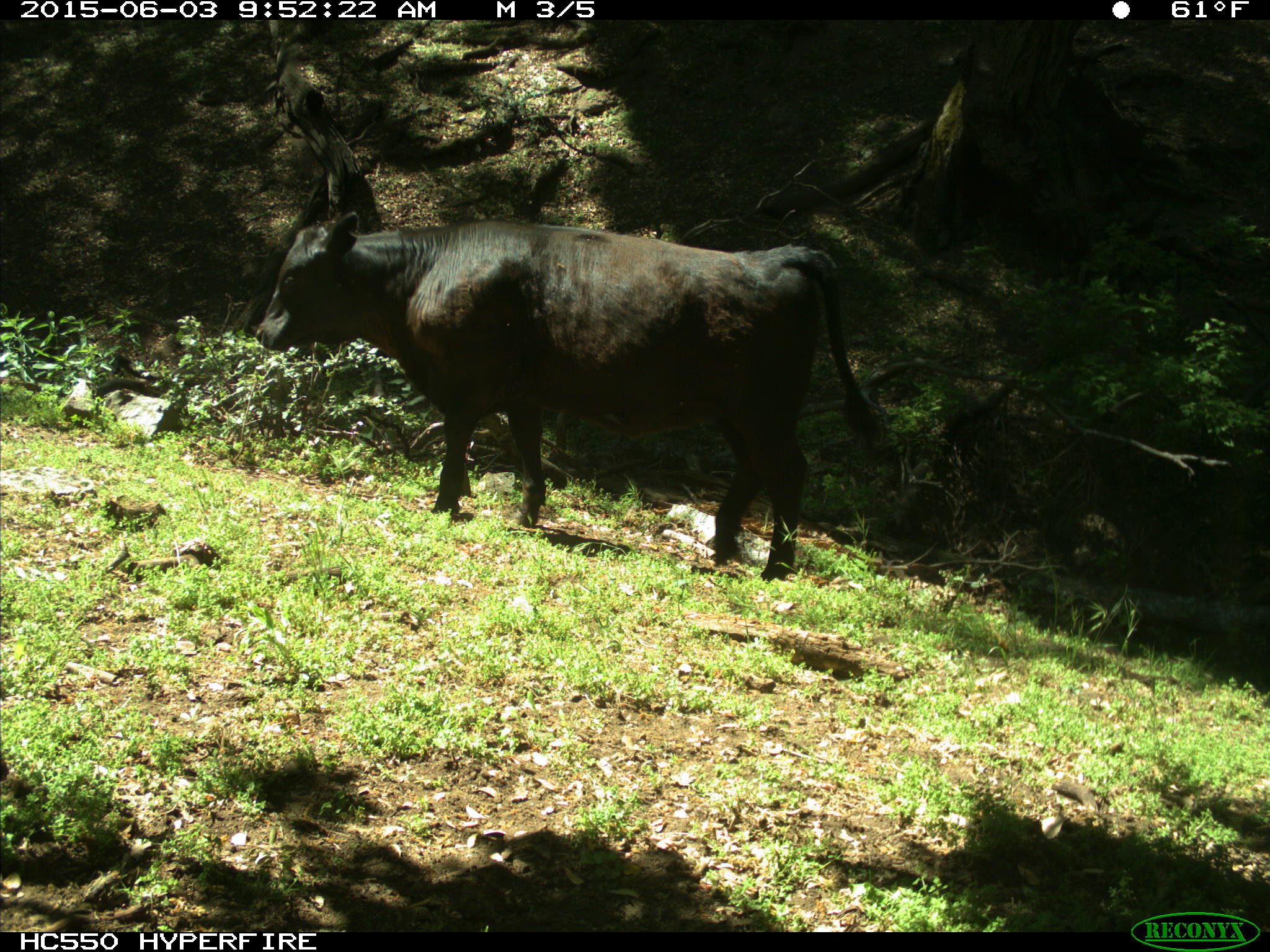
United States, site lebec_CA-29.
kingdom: Animalia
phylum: Chordata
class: Mammalia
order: Artiodactyla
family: Bovidae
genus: Bos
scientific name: Bos taurus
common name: domestic cow